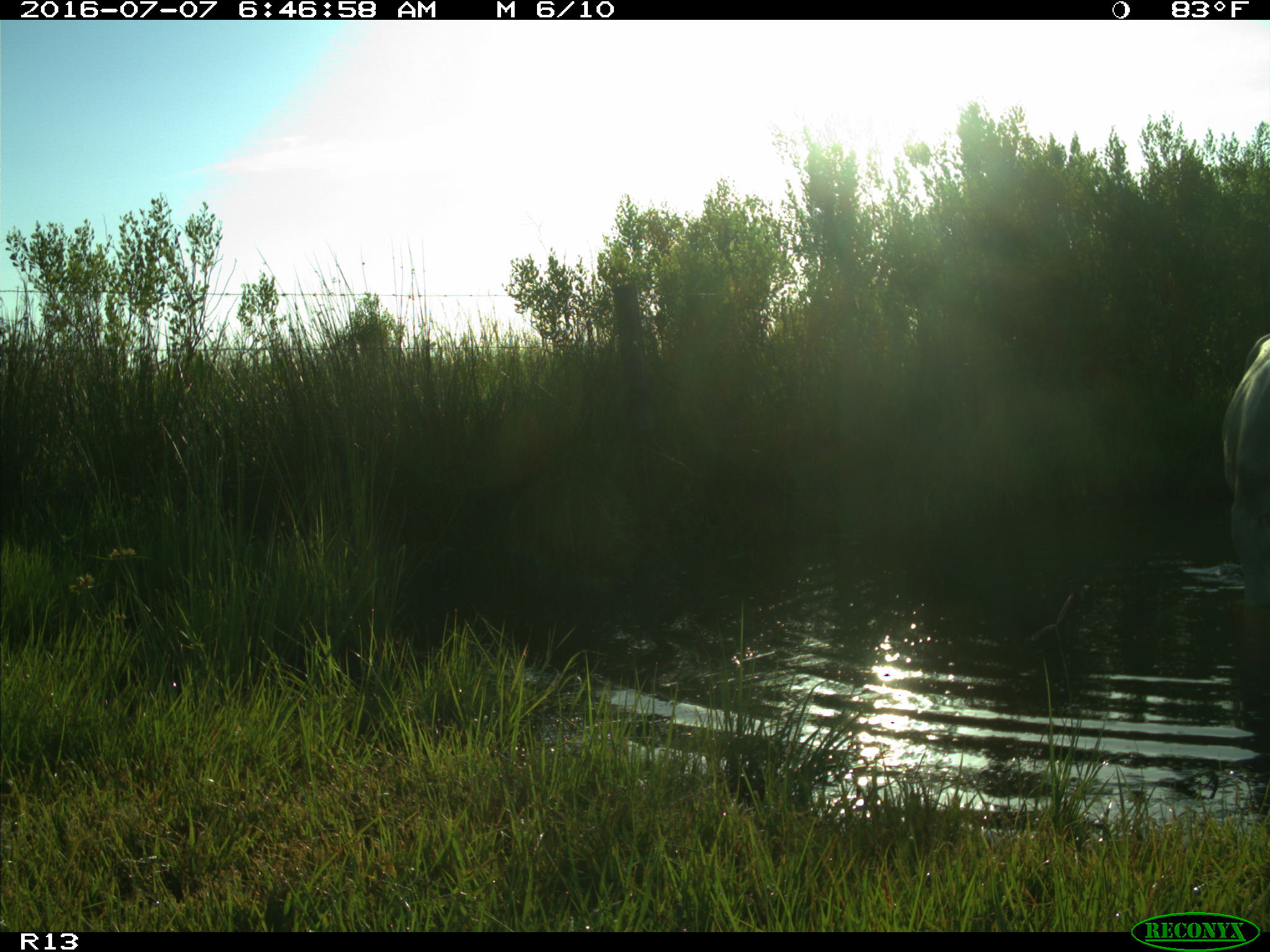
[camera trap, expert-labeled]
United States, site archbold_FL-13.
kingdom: Animalia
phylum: Chordata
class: Mammalia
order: Artiodactyla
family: Bovidae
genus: Bos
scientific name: Bos taurus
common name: domestic cow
Bos taurus (domestic cow).